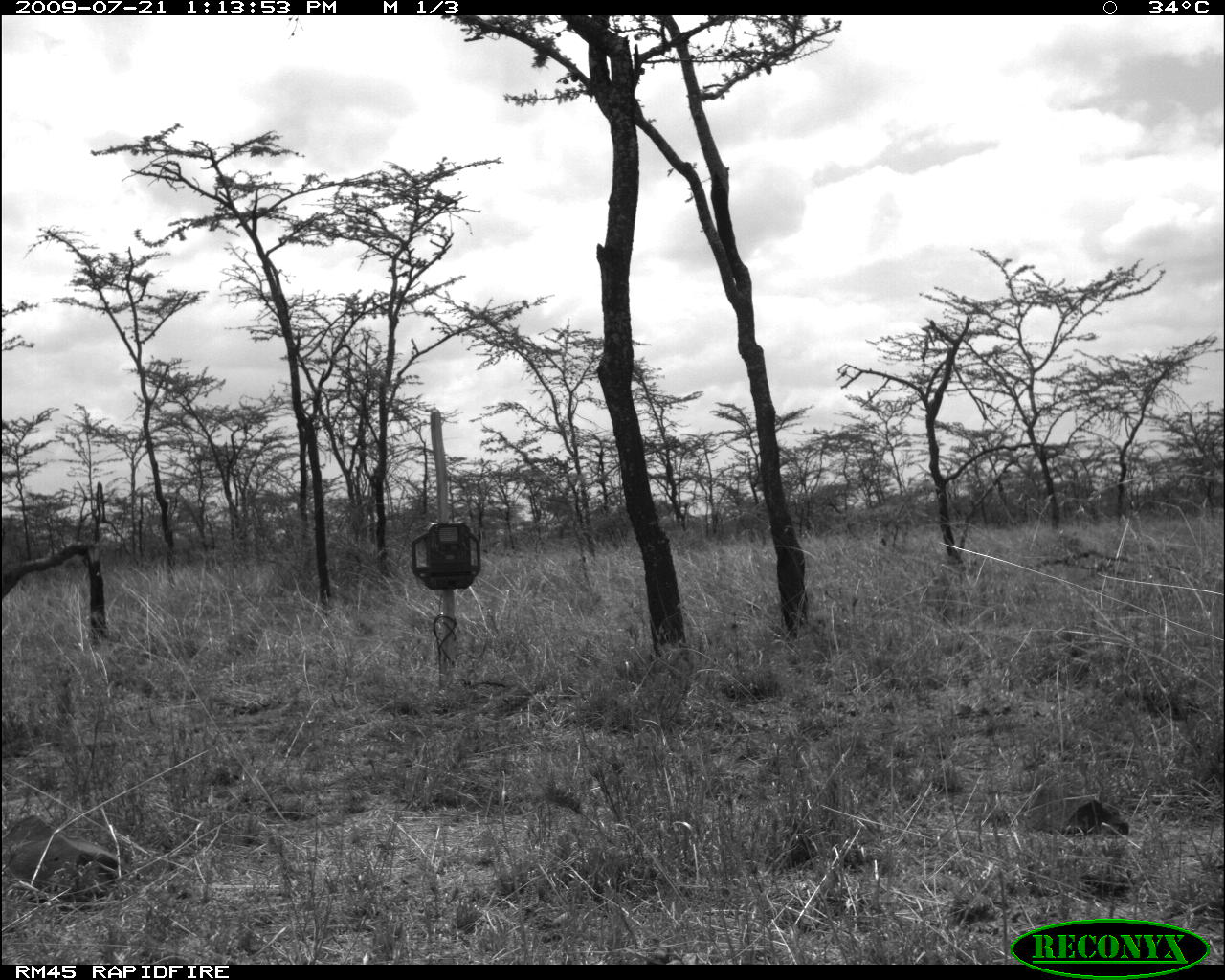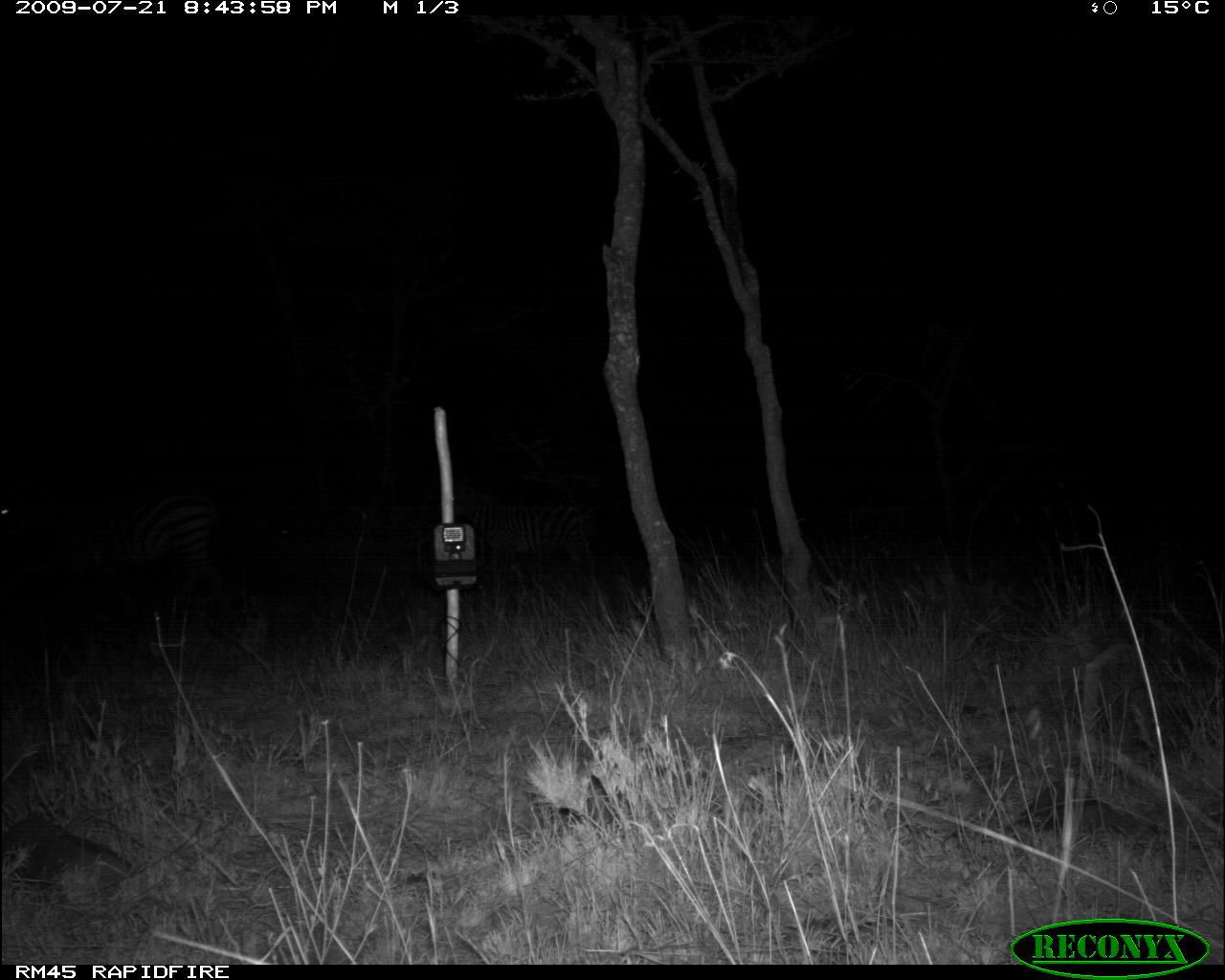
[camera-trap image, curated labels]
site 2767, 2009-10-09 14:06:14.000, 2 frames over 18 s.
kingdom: Animalia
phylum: Chordata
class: Mammalia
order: Artiodactyla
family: Bovidae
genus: Bos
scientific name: Bos taurus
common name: domestic cattle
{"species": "Bos taurus (domestic cattle)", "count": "1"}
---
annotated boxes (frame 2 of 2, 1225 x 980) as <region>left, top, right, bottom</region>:
bos taurus: <region>0, 477, 244, 633</region>; <region>446, 478, 612, 585</region>